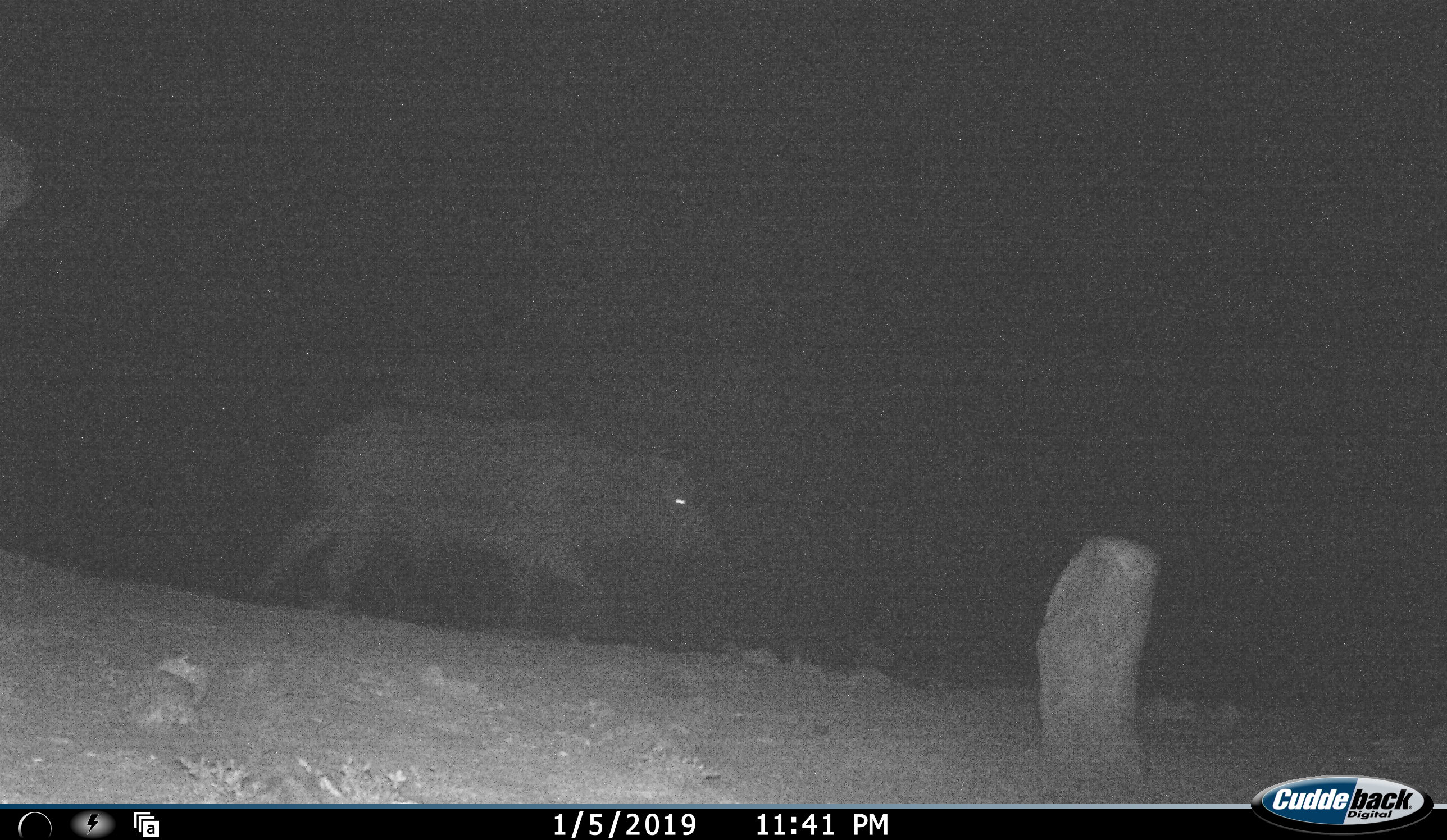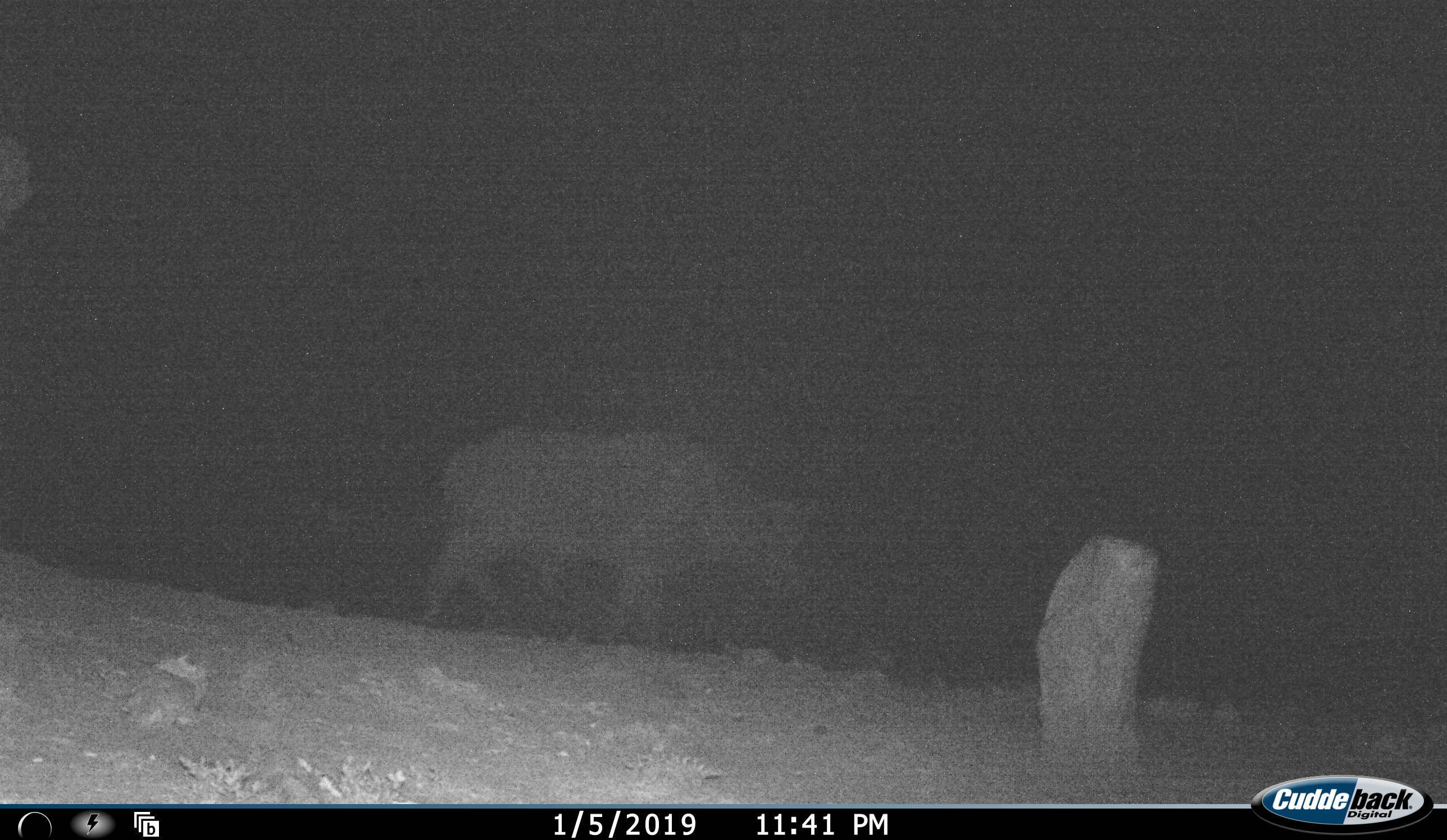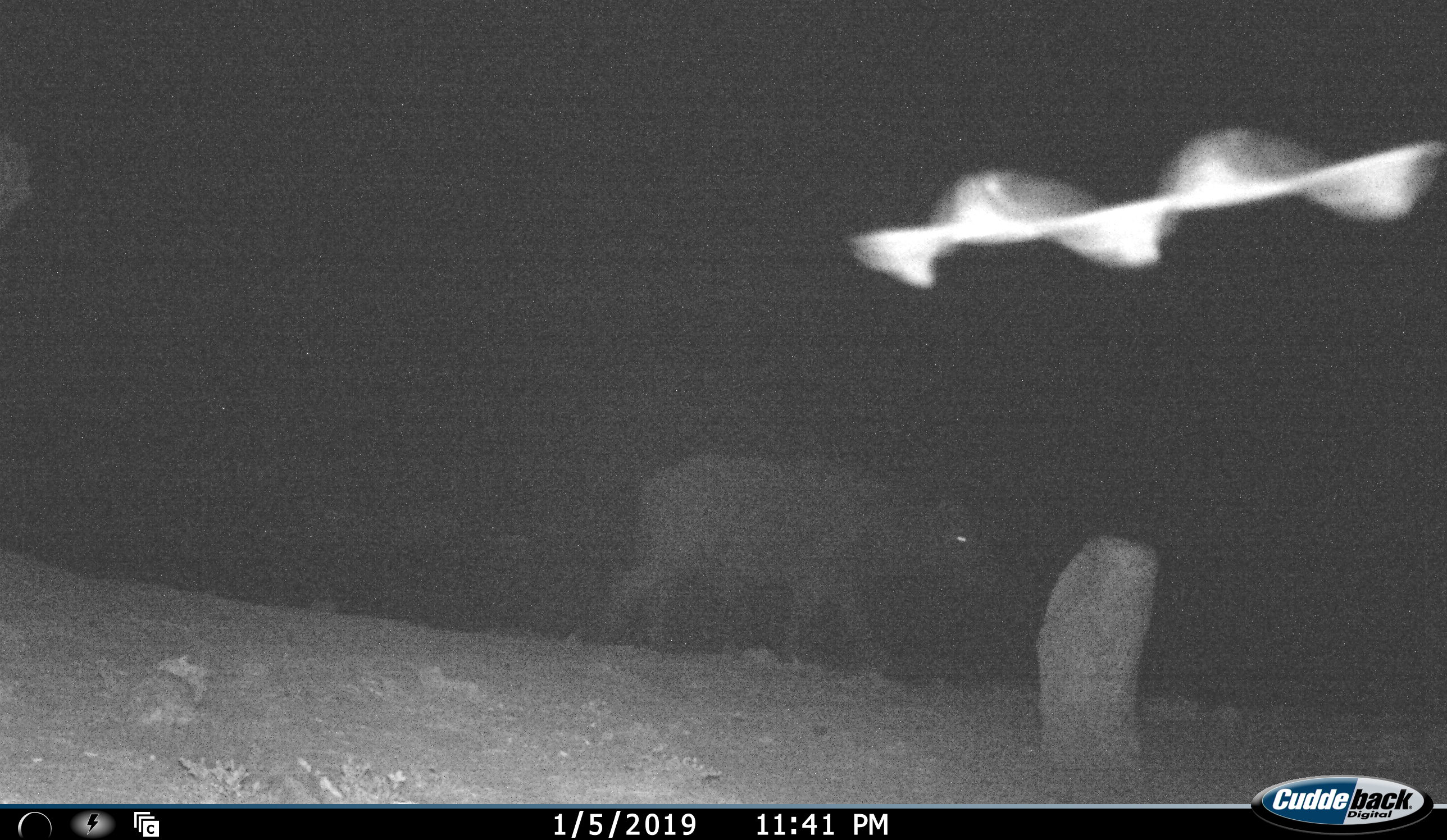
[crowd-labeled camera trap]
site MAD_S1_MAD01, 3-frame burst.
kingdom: Animalia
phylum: Chordata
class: Mammalia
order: Artiodactyla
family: Bovidae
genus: Syncerus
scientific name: Syncerus caffer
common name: african buffalo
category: buffalo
Buffalo (african buffalo) (Syncerus caffer), count 1. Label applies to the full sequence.